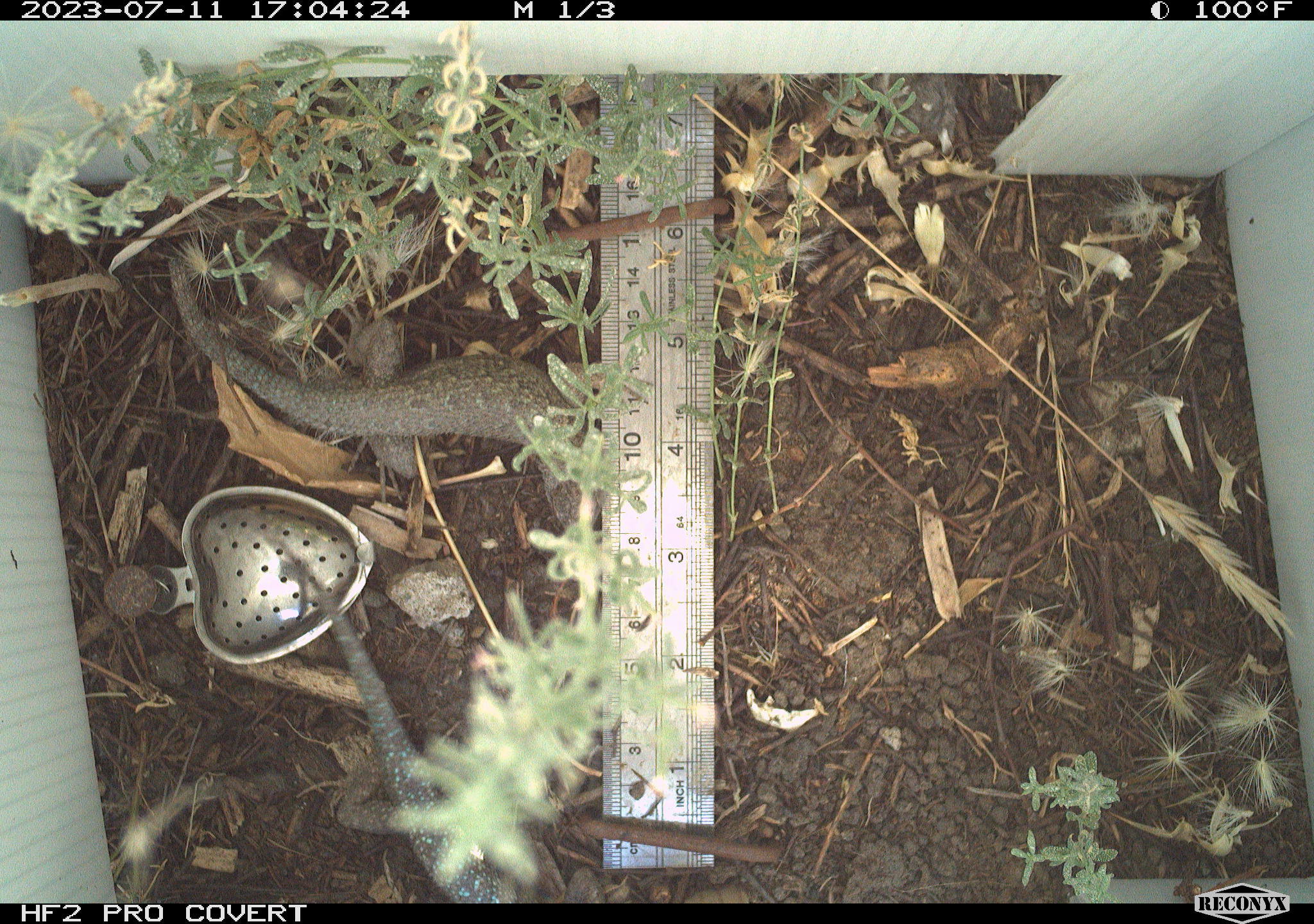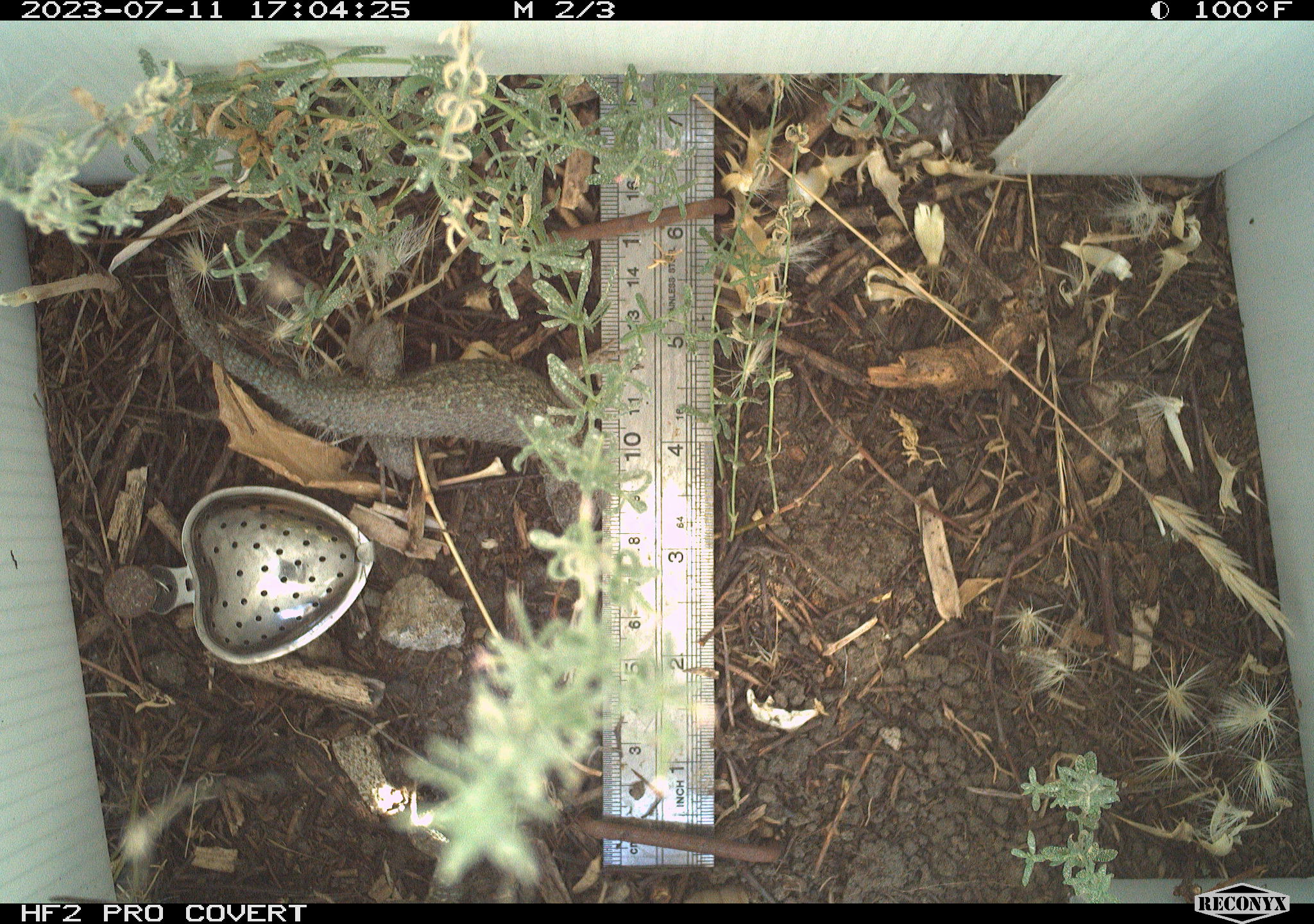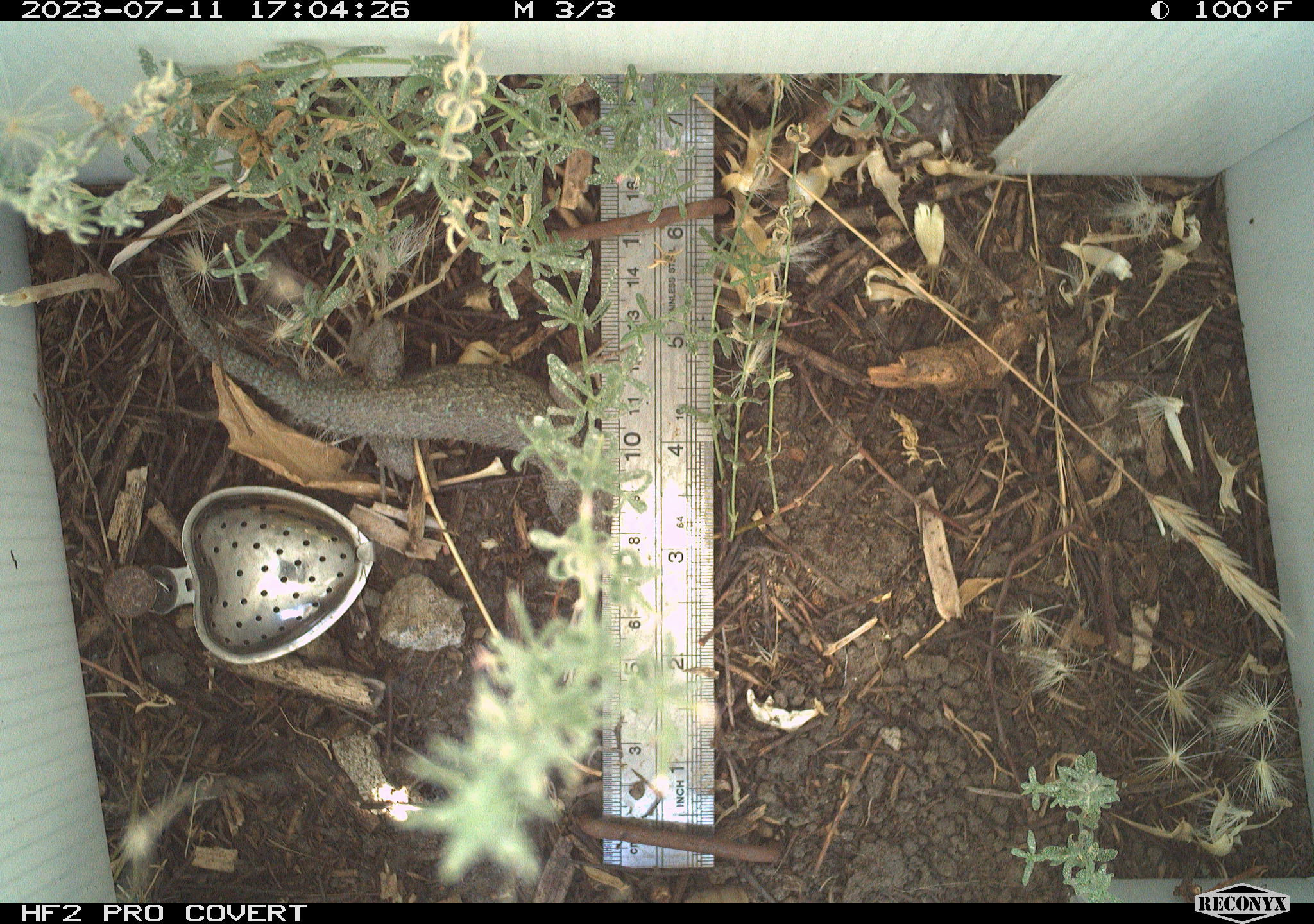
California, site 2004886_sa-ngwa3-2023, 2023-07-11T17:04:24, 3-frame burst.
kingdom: Animalia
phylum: Chordata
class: Reptilia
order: Squamata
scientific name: Squamata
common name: lizards and snakes